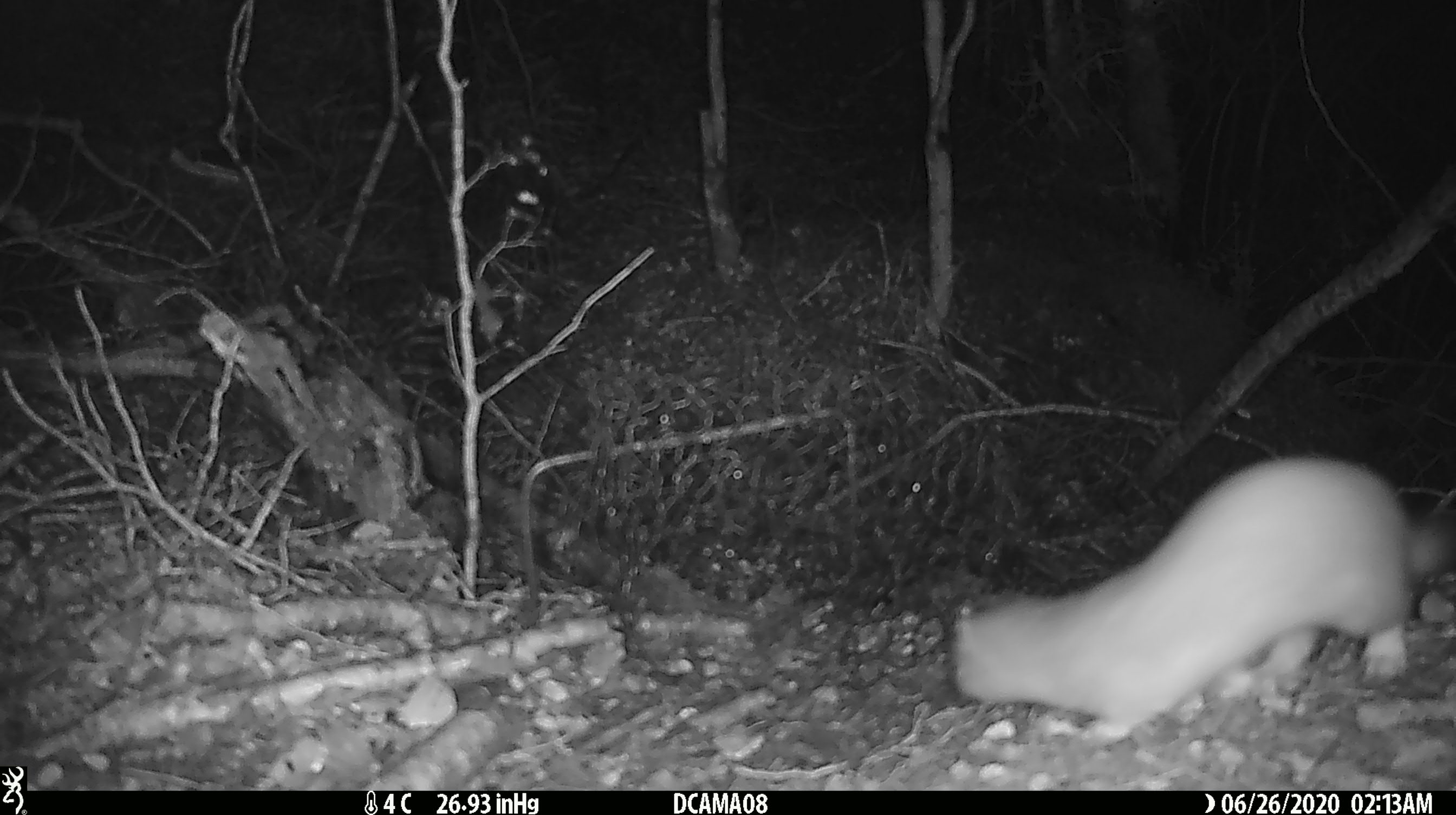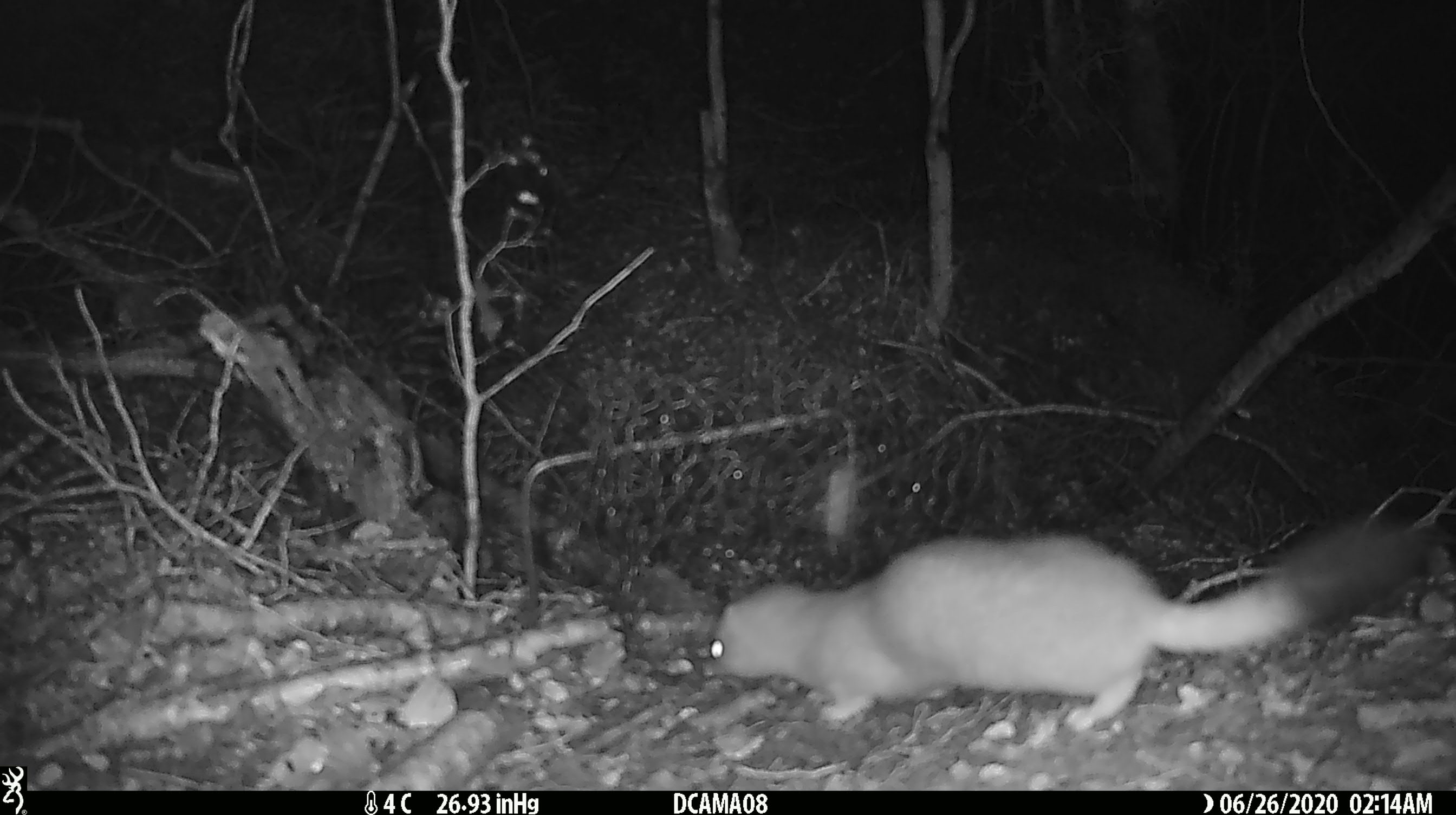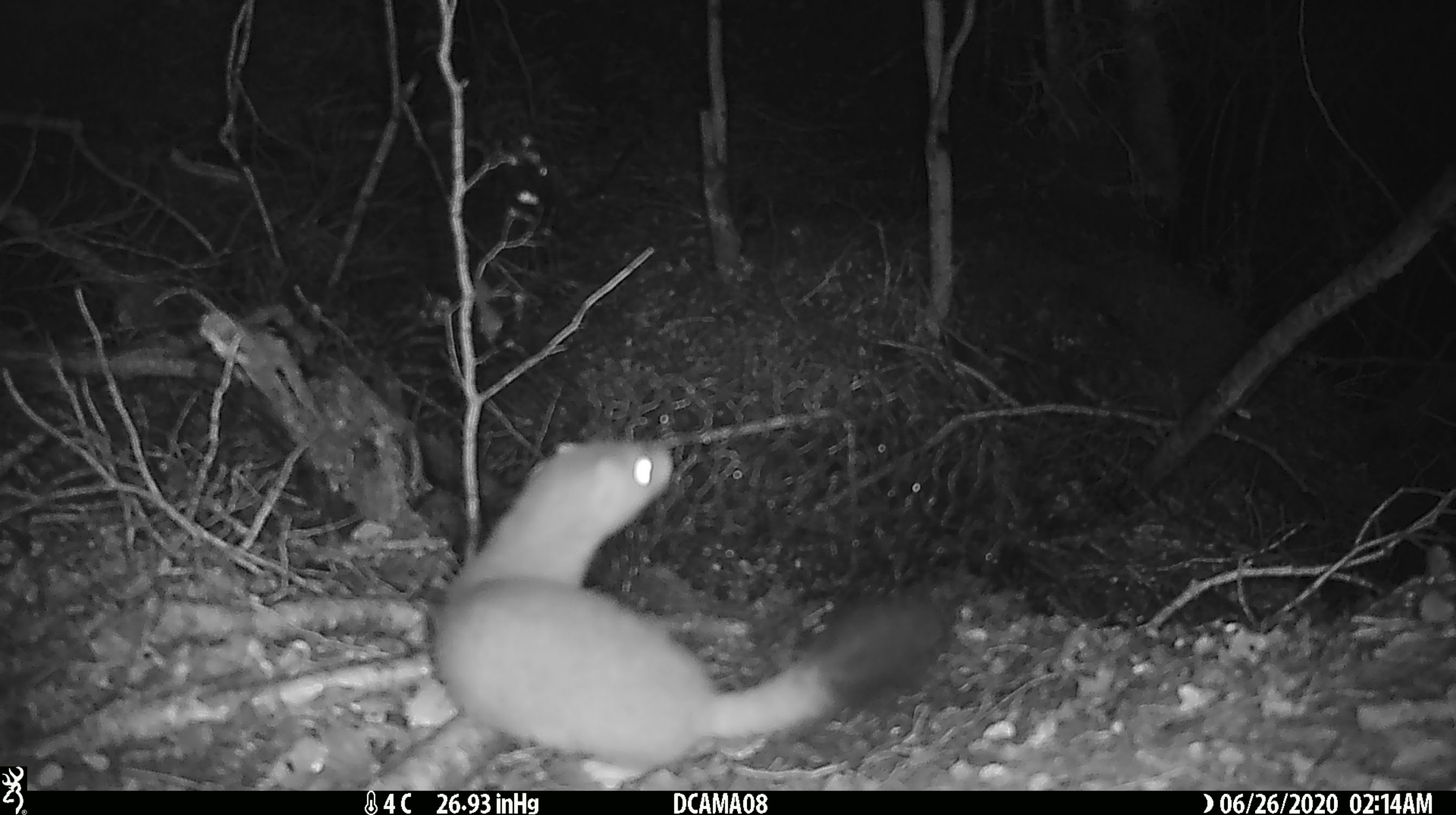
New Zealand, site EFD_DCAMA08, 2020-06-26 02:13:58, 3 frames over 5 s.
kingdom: Animalia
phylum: Chordata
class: Mammalia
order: Carnivora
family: Mustelidae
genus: Mustela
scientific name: Mustela erminea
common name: stoat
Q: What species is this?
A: Stoat (Mustela erminea).